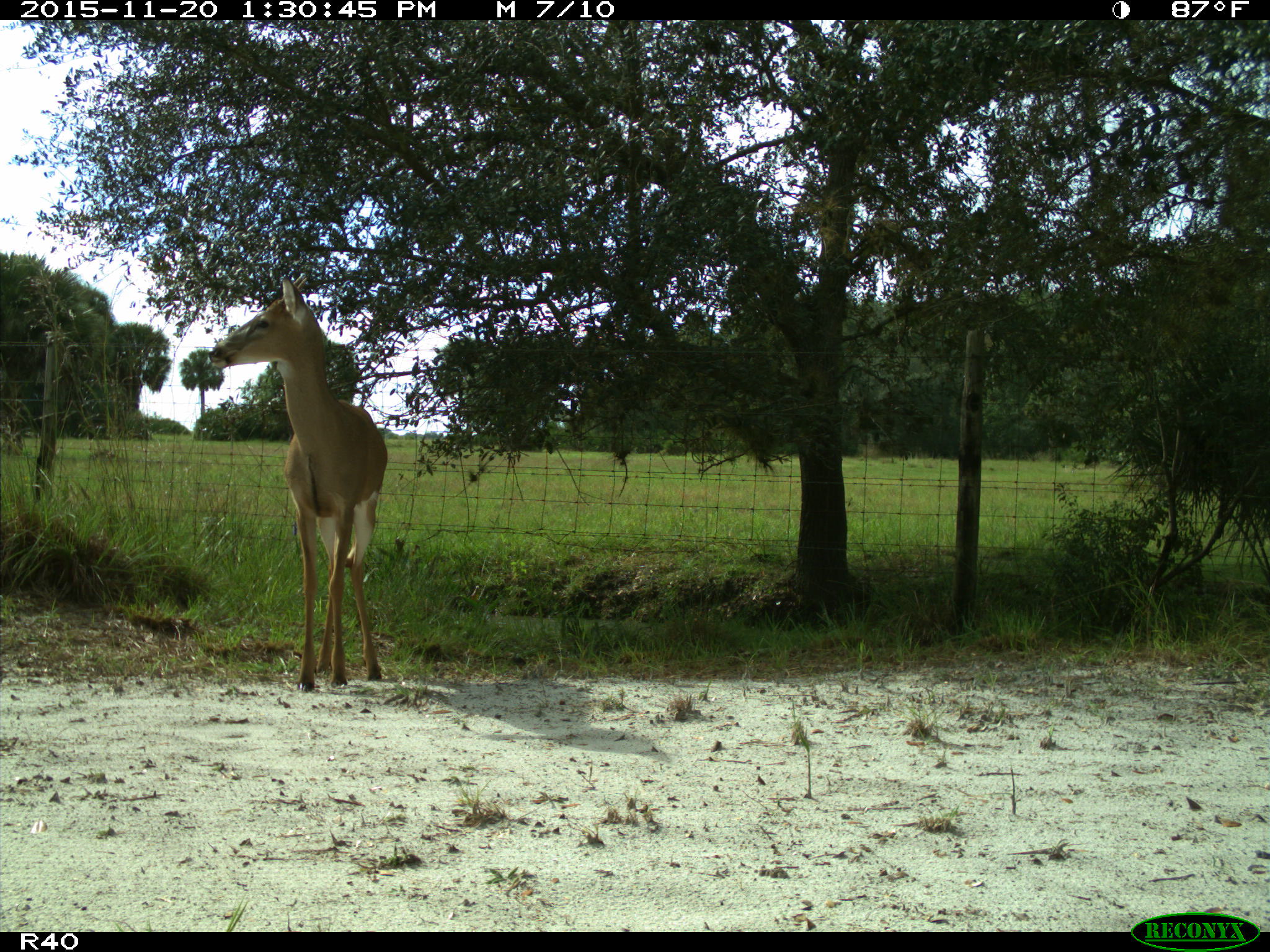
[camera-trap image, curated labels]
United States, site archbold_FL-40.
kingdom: Animalia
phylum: Chordata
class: Mammalia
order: Artiodactyla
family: Cervidae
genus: Odocoileus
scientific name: Odocoileus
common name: deer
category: unidentified deer